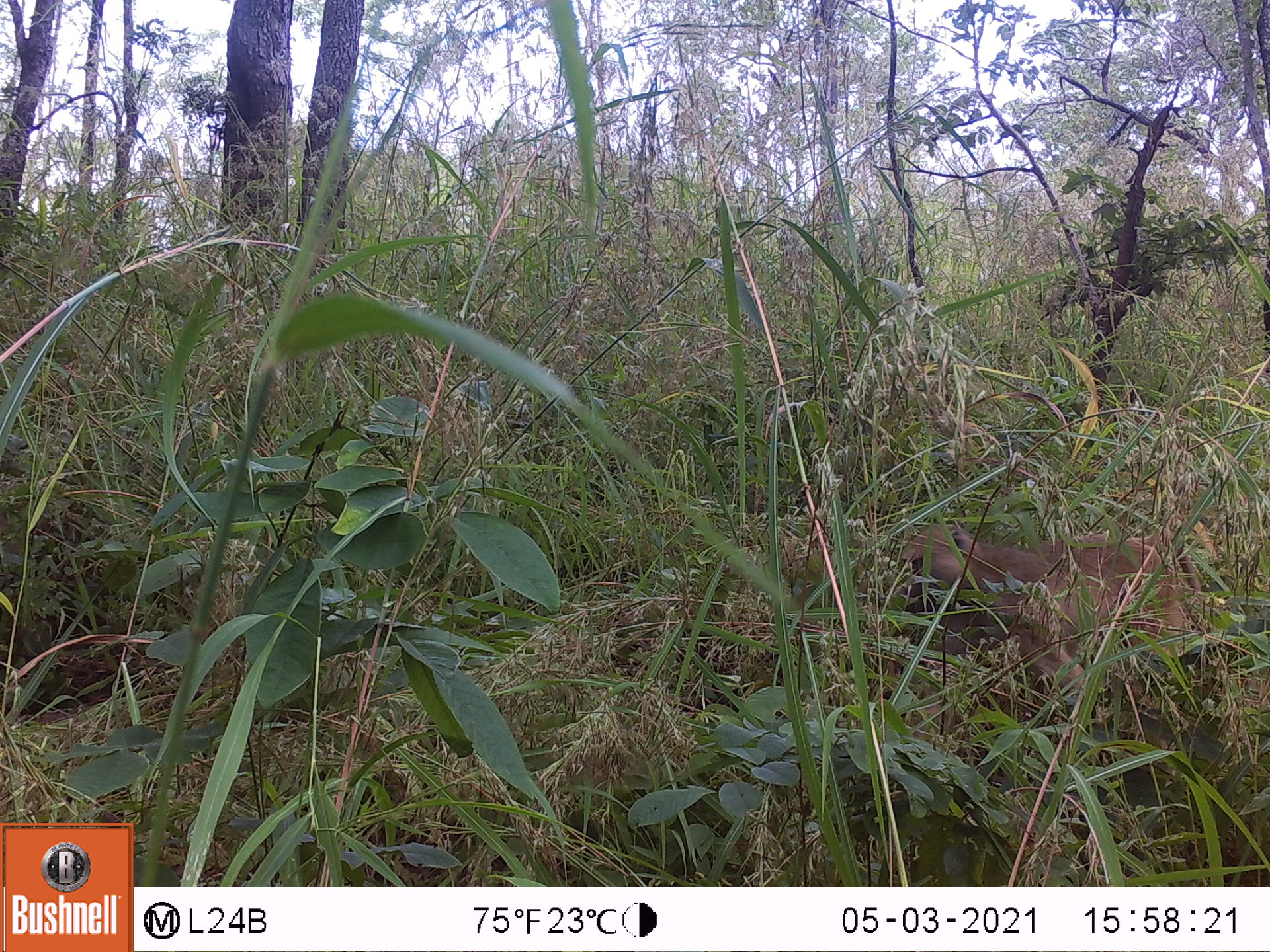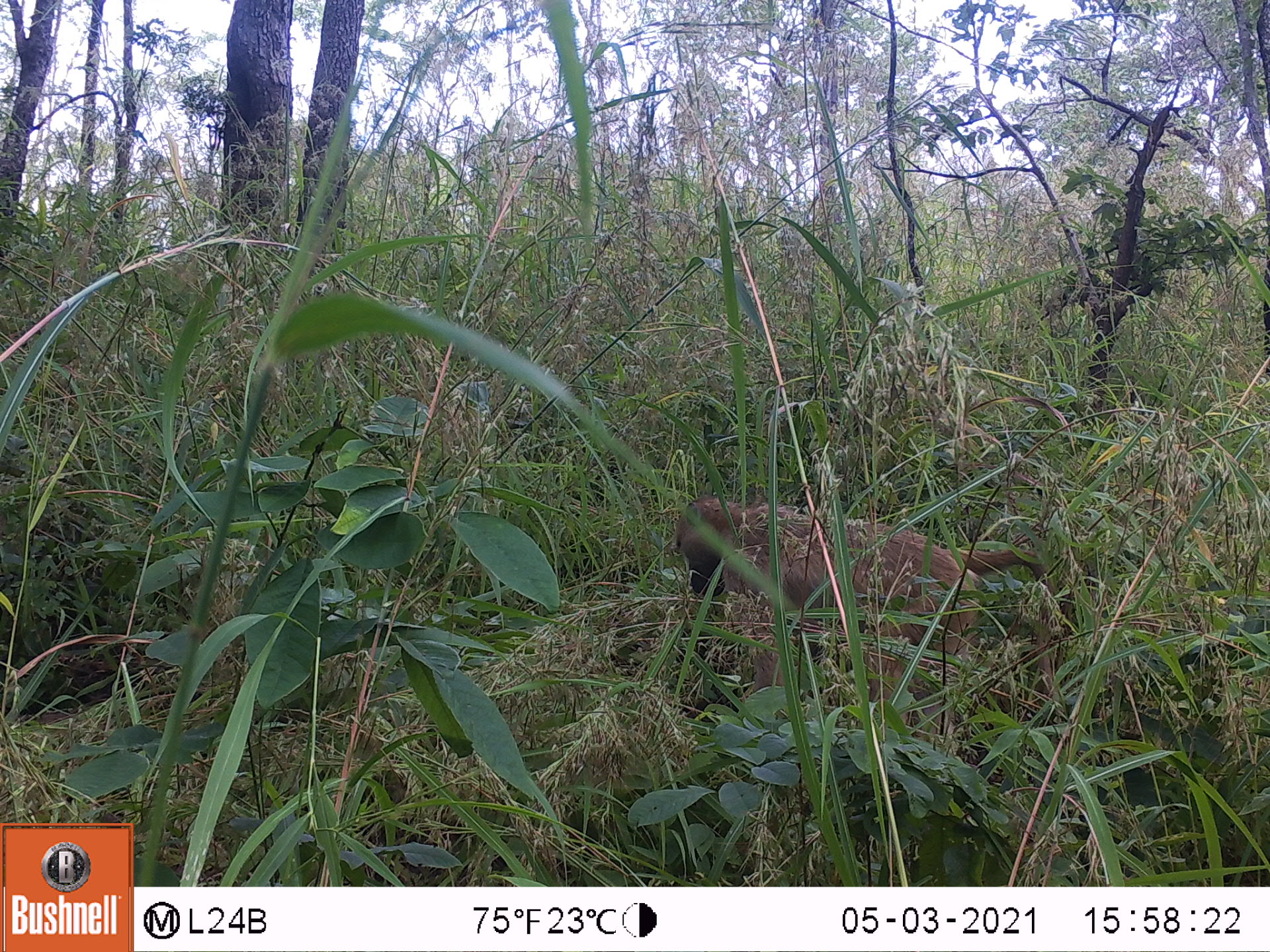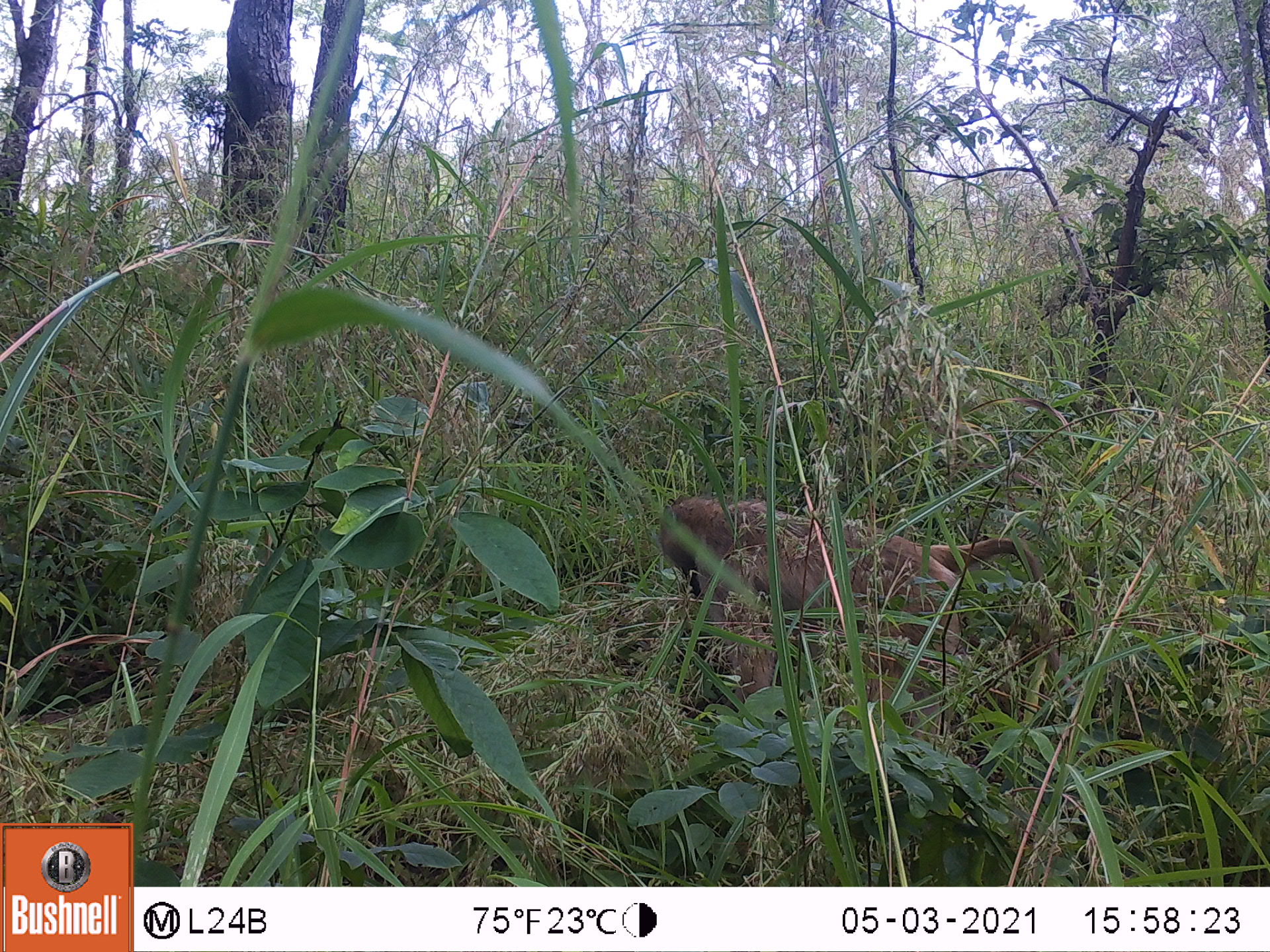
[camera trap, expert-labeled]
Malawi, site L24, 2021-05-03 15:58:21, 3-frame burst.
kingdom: Animalia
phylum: Chordata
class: Mammalia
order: Primates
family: Cercopithecidae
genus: Papio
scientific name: Papio cynocephalus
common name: yellow baboon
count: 1